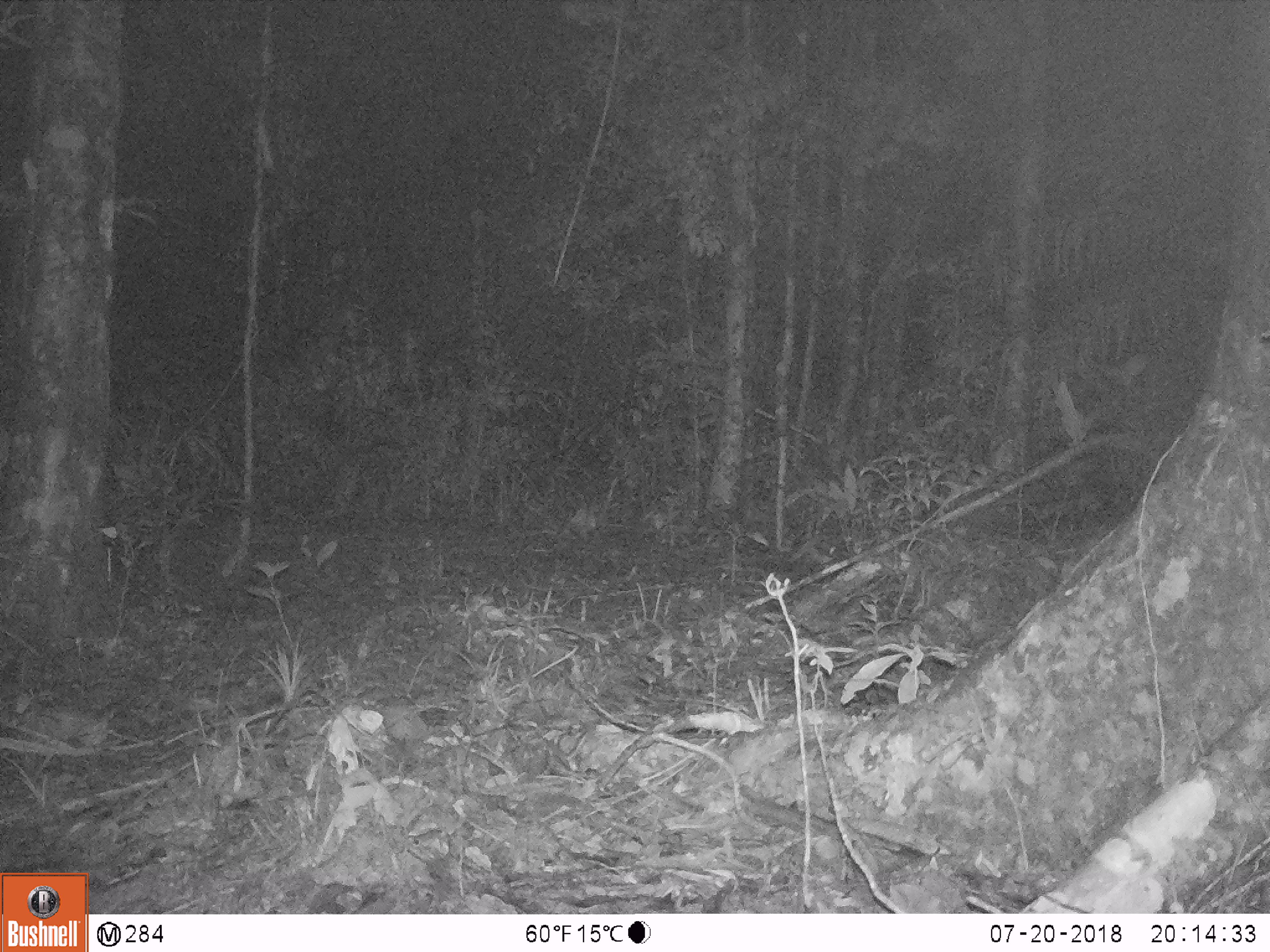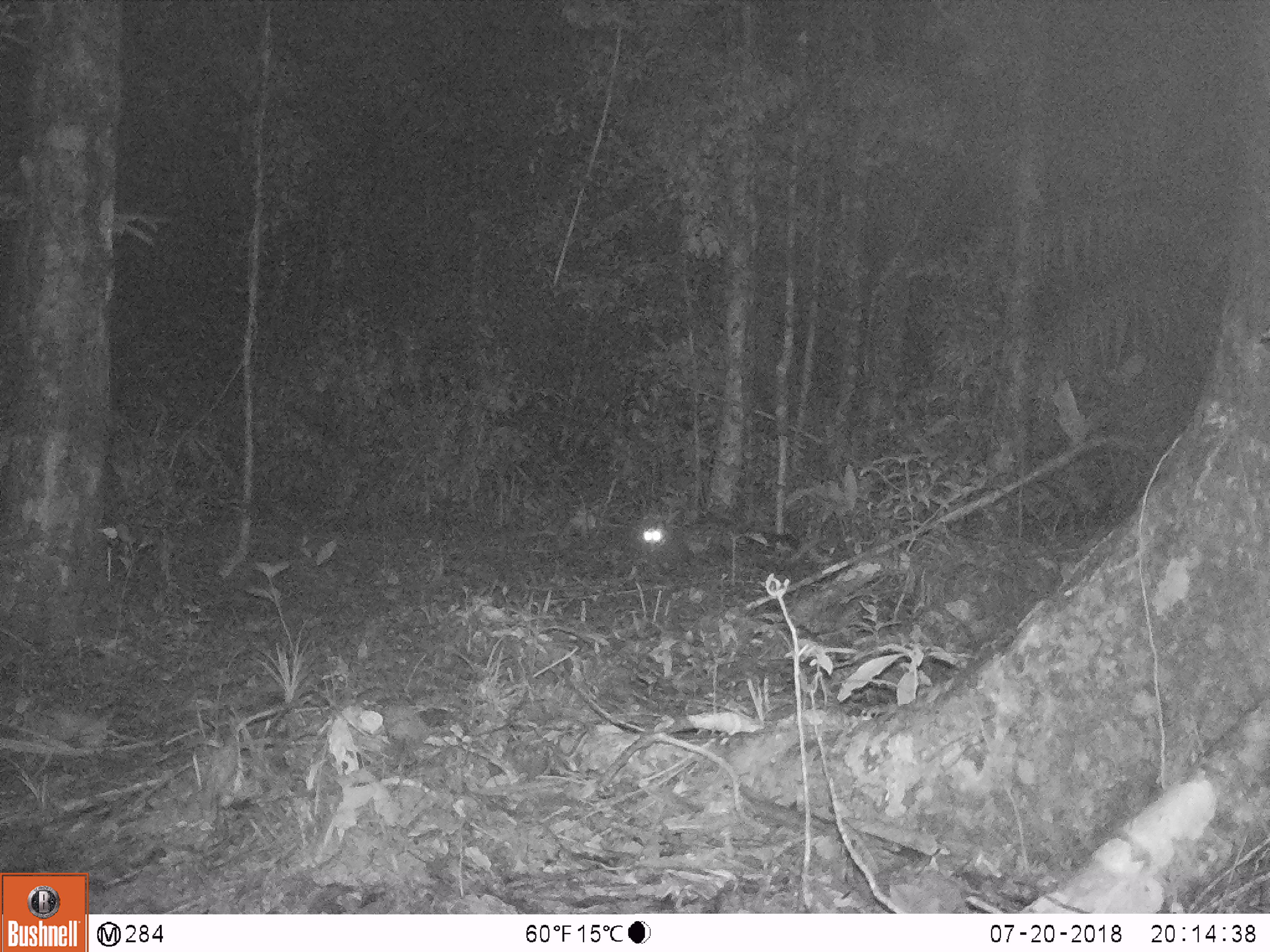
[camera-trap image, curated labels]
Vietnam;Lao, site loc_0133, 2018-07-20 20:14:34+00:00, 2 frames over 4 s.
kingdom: Animalia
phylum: Chordata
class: Mammalia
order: Carnivora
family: Viverridae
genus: Paradoxurus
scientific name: Paradoxurus hermaphroditus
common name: common palm civet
Common palm civet (Paradoxurus hermaphroditus). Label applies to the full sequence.